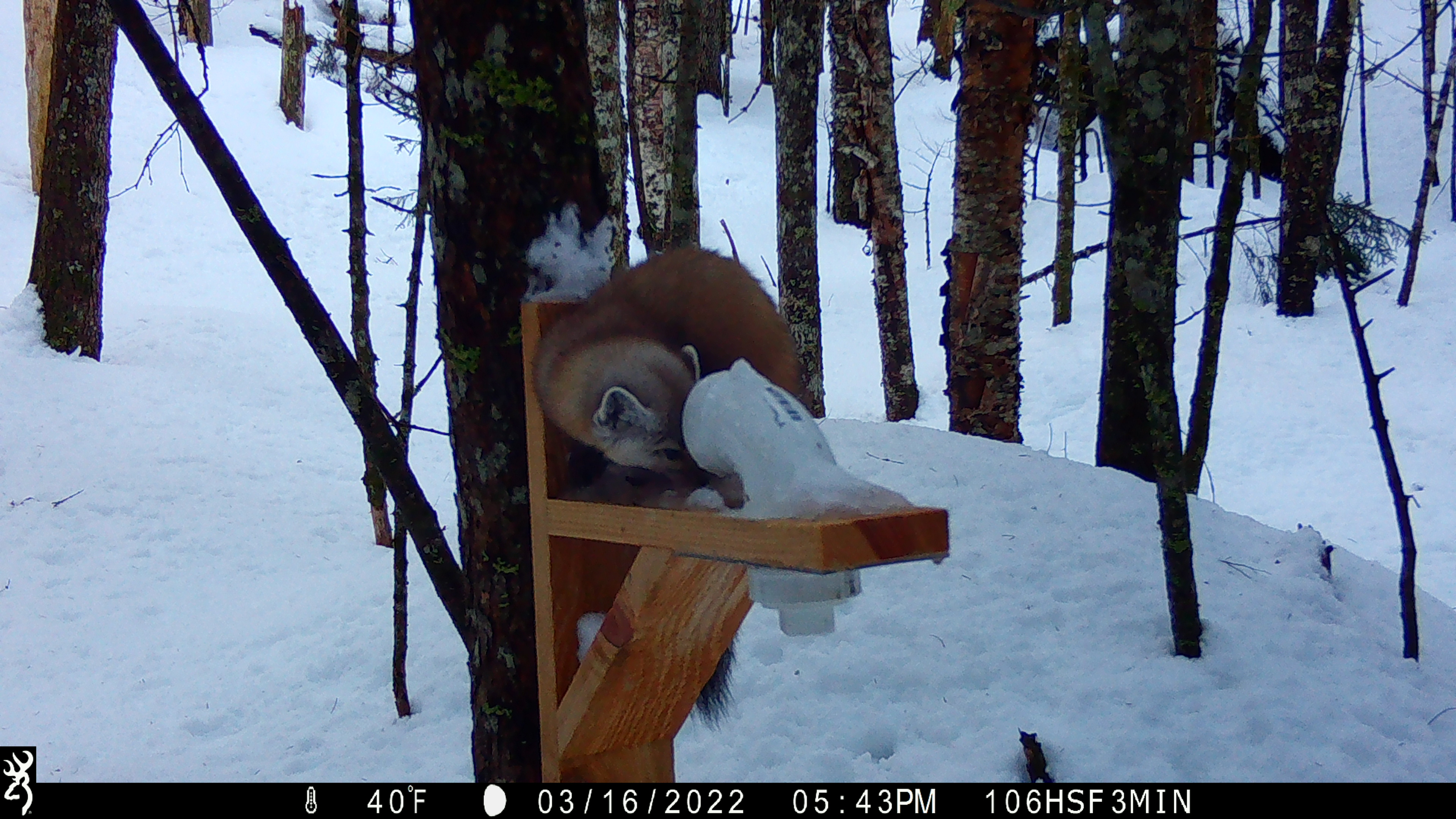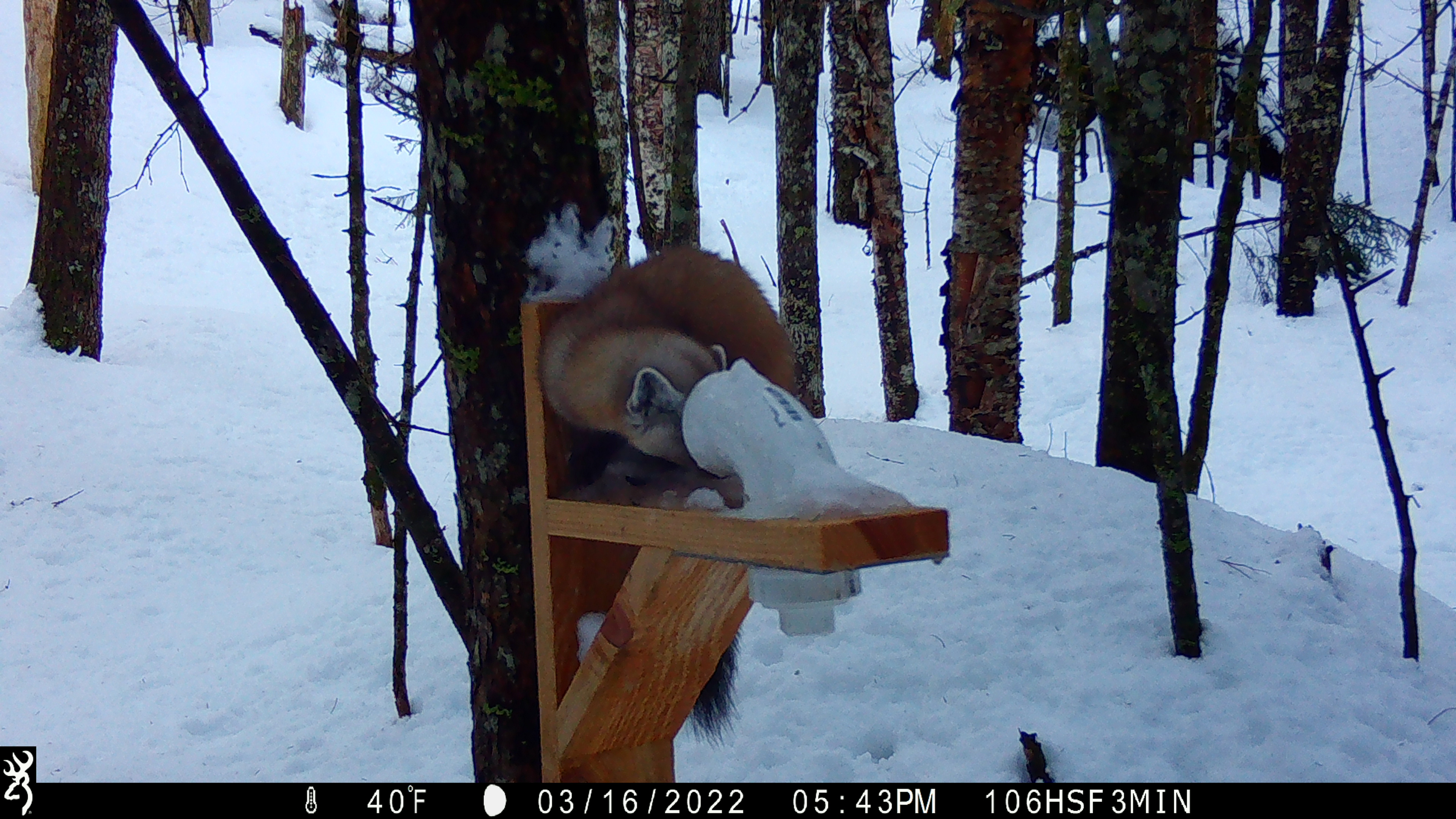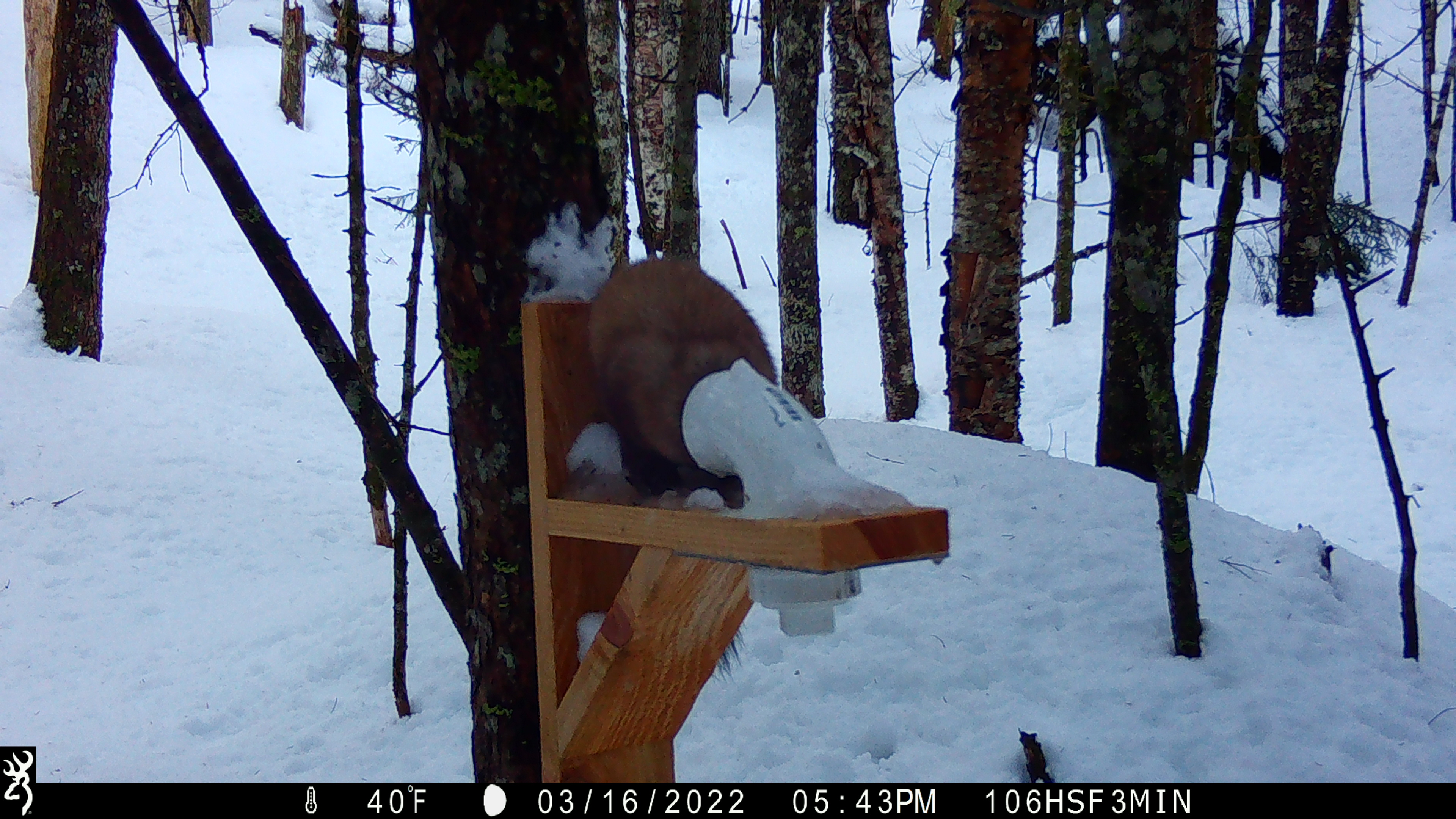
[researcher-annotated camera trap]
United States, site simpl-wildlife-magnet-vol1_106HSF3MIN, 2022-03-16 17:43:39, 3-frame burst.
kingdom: Animalia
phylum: Chordata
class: Mammalia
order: Carnivora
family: Mustelidae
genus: Martes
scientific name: Martes americana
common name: american marten